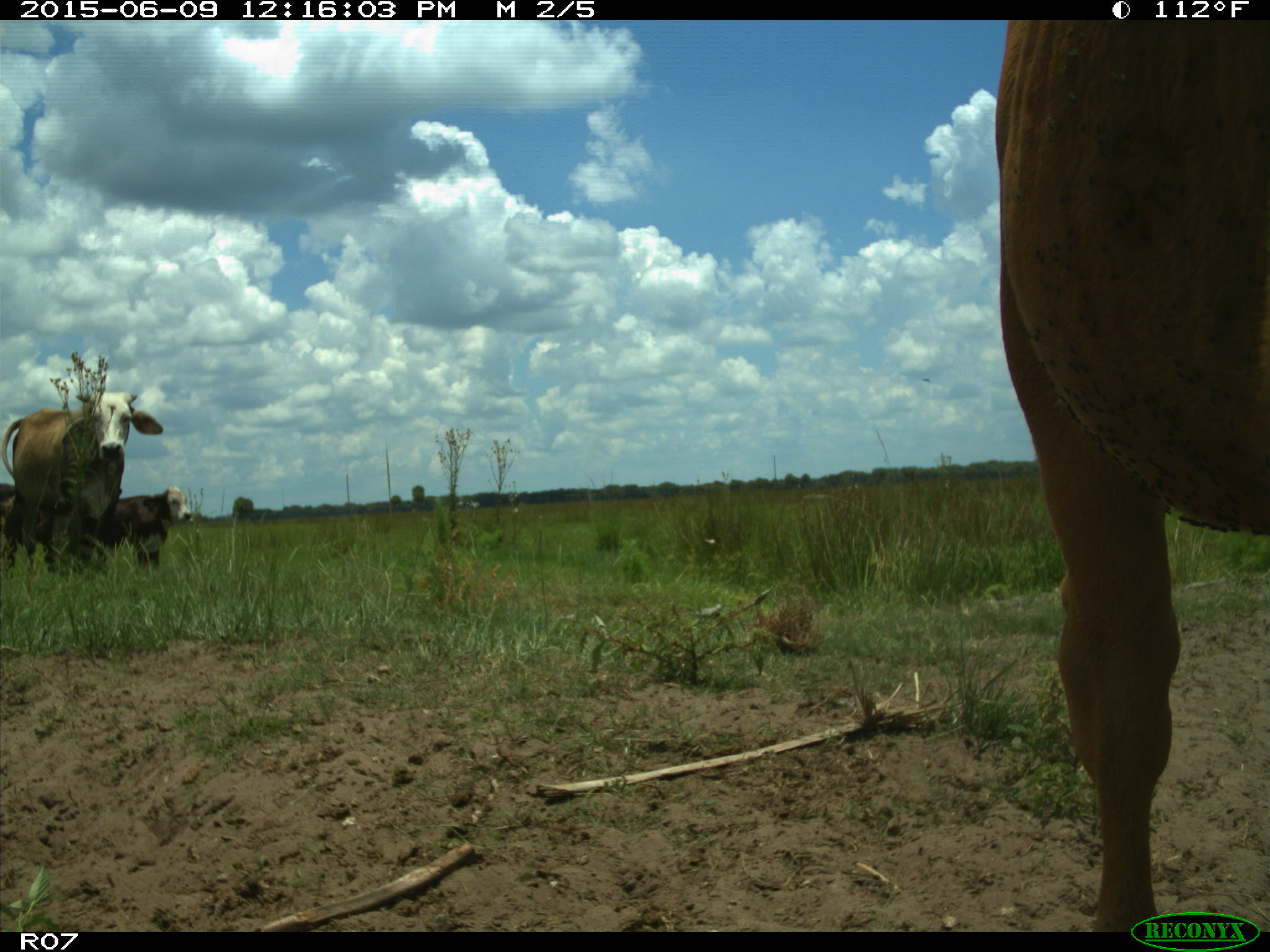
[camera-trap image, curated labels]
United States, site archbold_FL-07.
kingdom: Animalia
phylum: Chordata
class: Mammalia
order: Artiodactyla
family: Bovidae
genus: Bos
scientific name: Bos taurus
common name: domestic cow